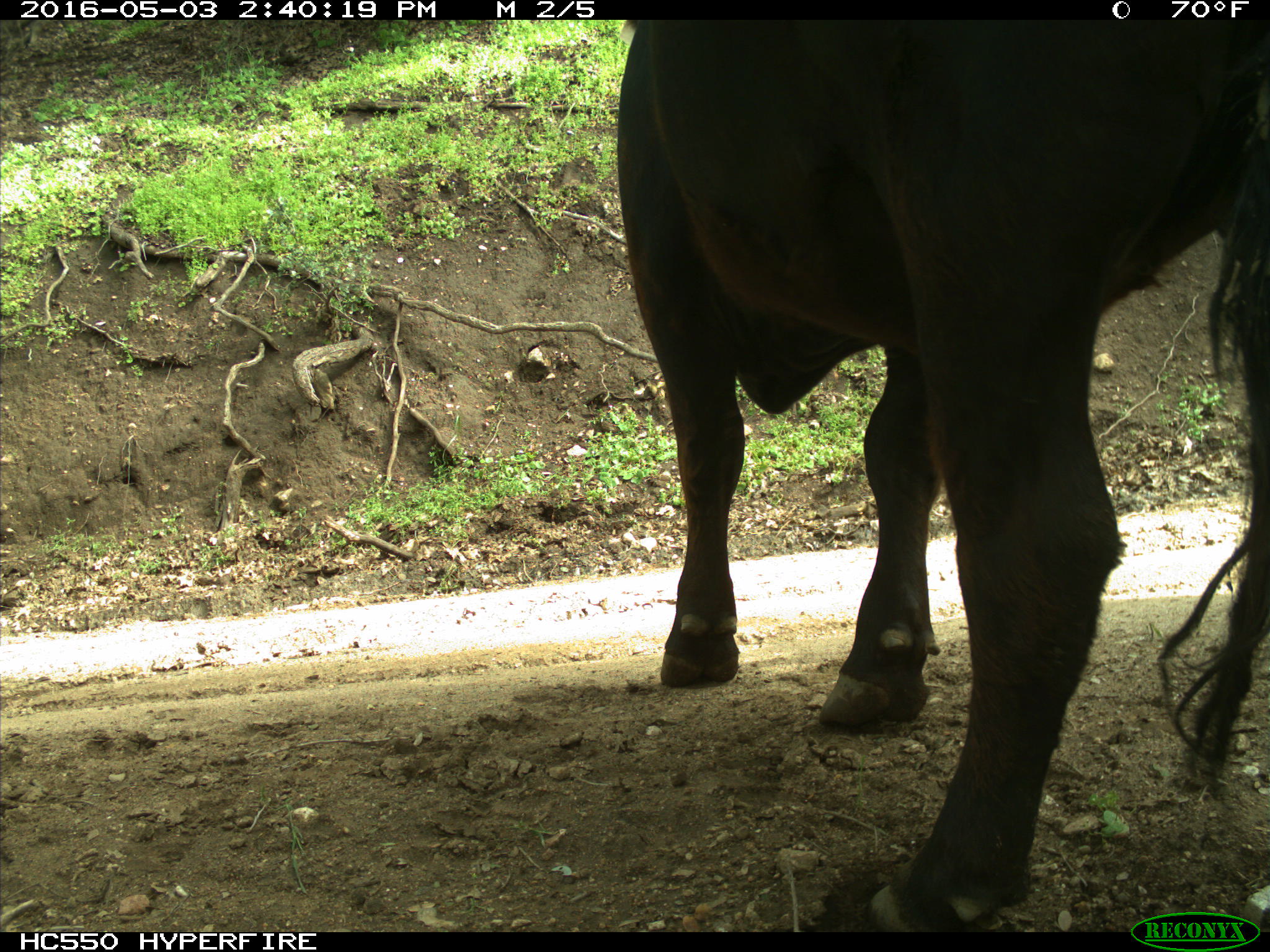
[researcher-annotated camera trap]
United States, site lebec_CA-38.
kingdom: Animalia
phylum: Chordata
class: Mammalia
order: Artiodactyla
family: Bovidae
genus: Bos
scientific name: Bos taurus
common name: domestic cow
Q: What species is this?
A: Bos taurus (domestic cow).